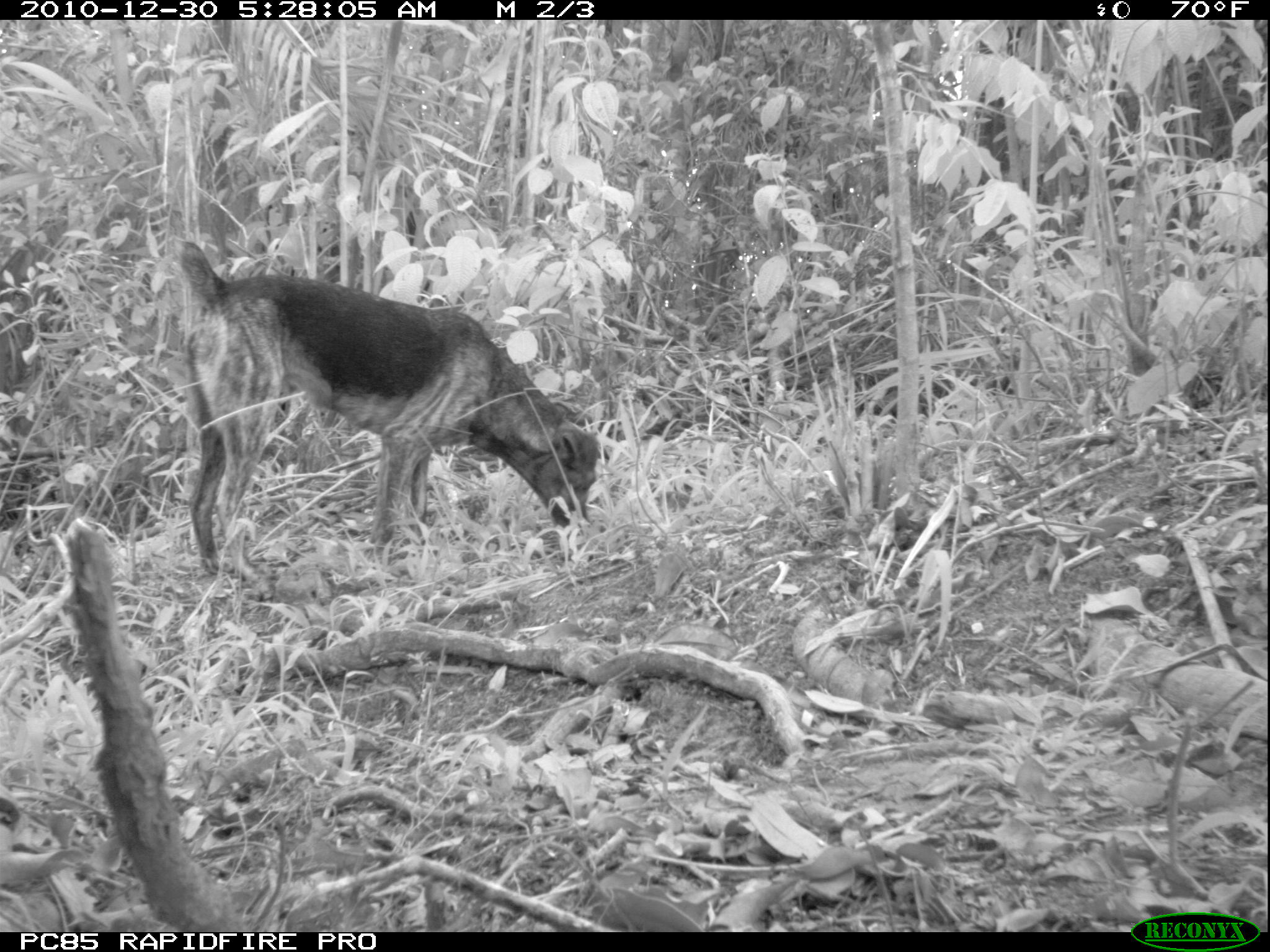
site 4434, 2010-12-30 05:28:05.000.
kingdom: Animalia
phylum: Chordata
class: Mammalia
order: Carnivora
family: Canidae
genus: Canis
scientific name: Canis familiaris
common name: domestic dog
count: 1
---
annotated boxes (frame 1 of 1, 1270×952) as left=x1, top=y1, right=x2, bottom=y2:
canis familiaris: left=171, top=238, right=600, bottom=578